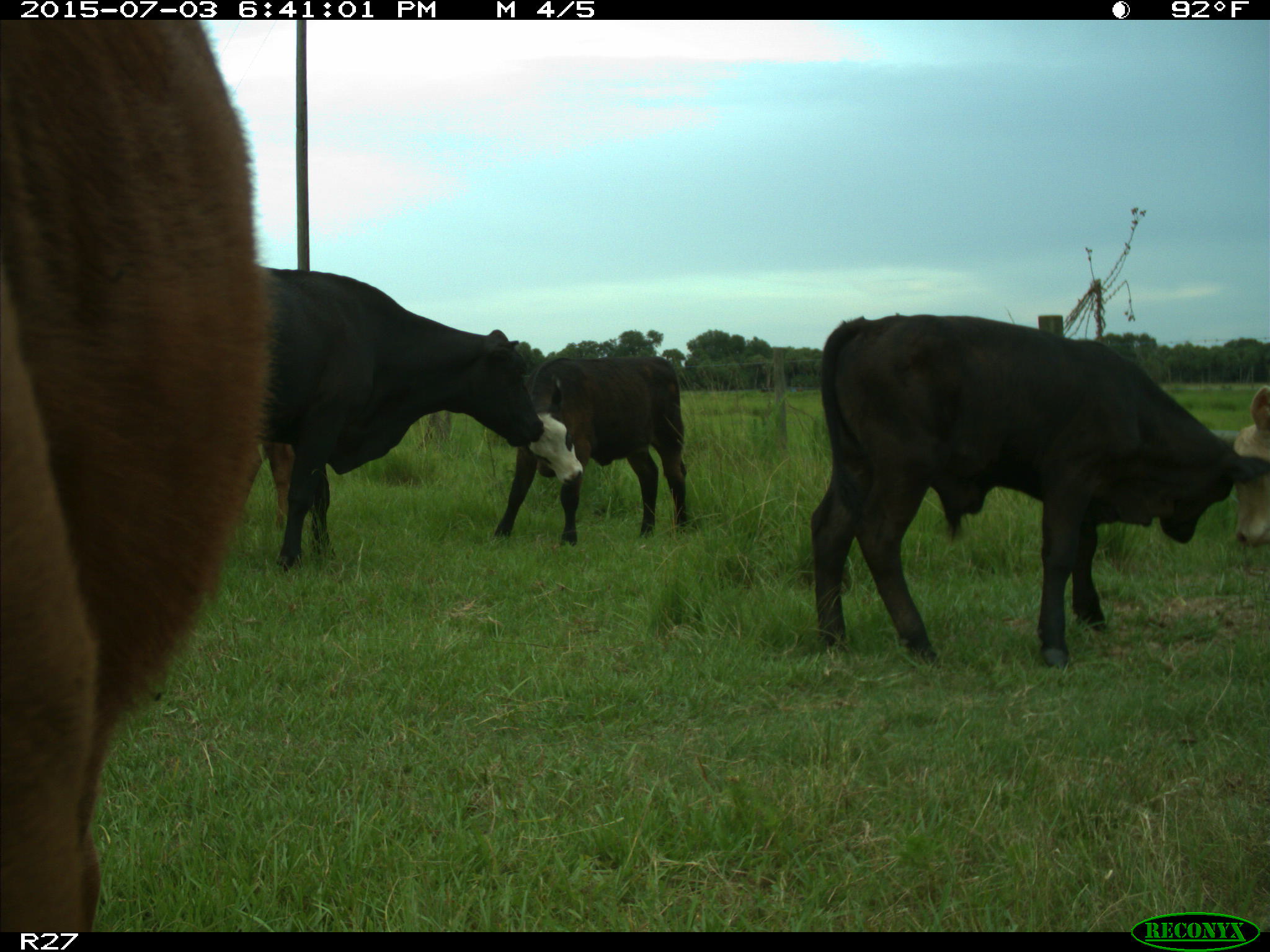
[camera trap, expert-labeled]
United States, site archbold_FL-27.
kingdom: Animalia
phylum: Chordata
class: Mammalia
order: Artiodactyla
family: Bovidae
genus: Bos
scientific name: Bos taurus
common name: domestic cow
Bos taurus (domestic cow).